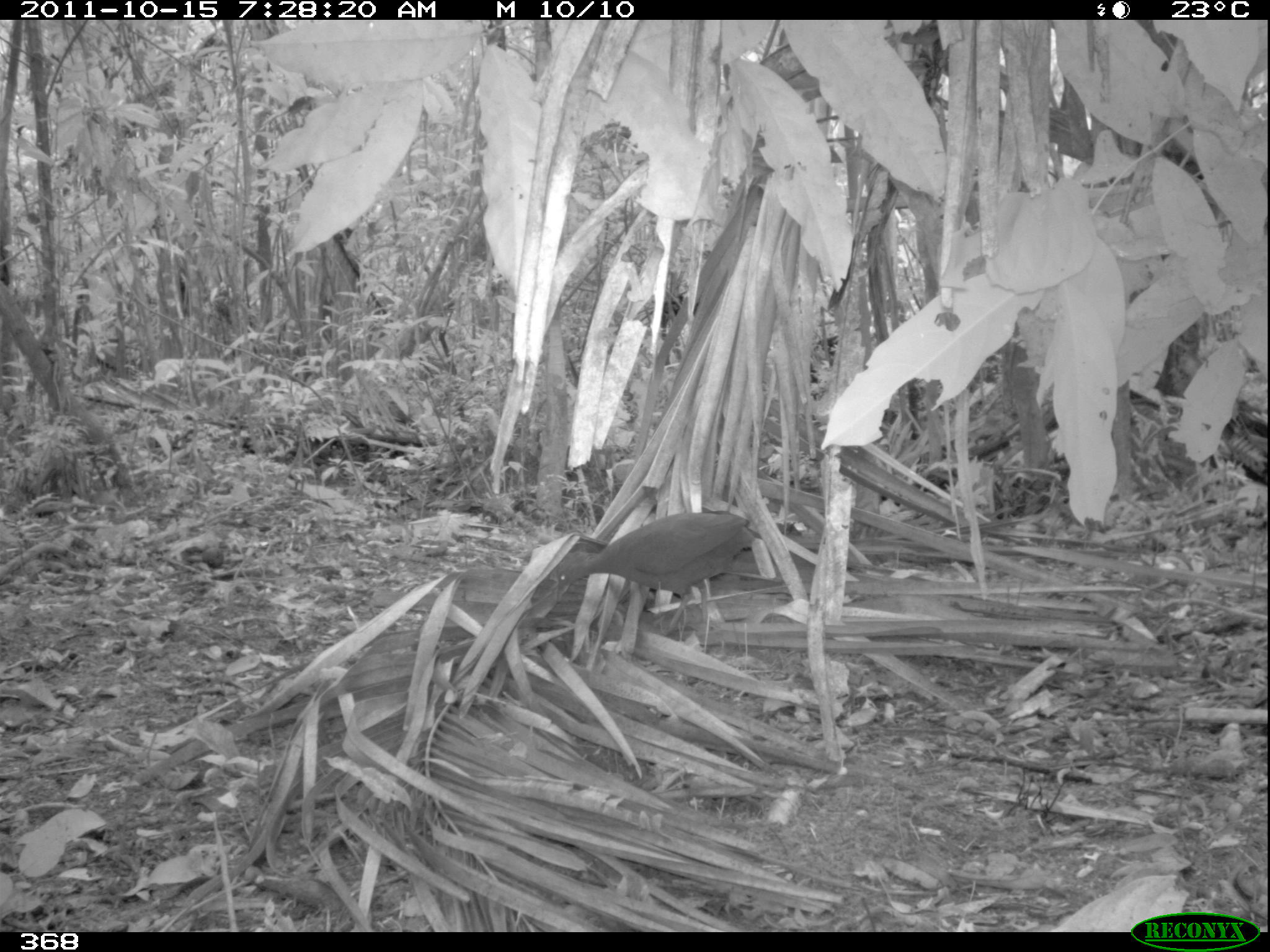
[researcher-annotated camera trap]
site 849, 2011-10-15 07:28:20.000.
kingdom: Animalia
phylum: Chordata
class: Aves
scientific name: Aves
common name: bird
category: unknown bird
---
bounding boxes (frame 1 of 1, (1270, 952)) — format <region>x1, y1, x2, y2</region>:
unknown bird: <region>554, 511, 755, 637</region>